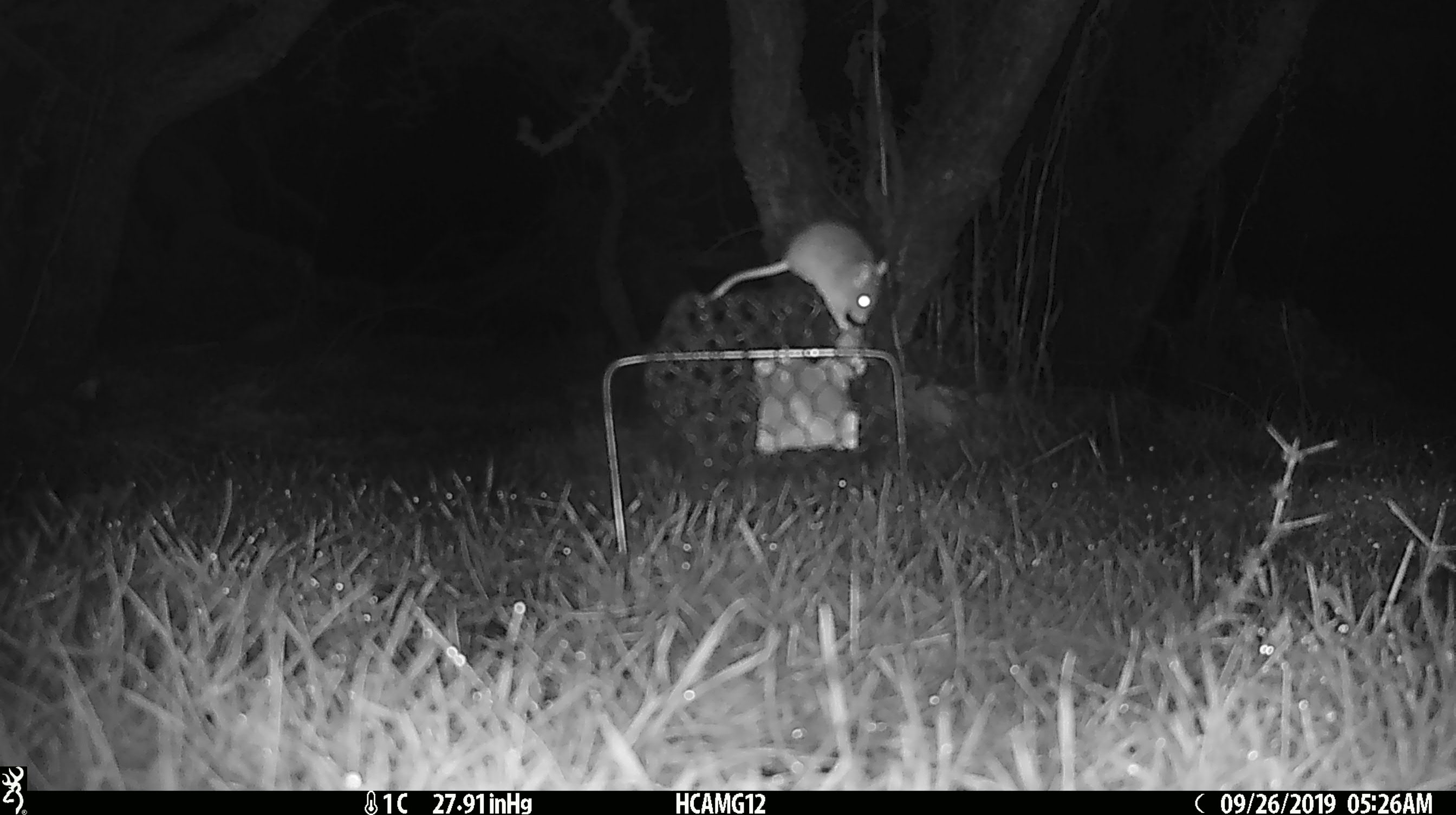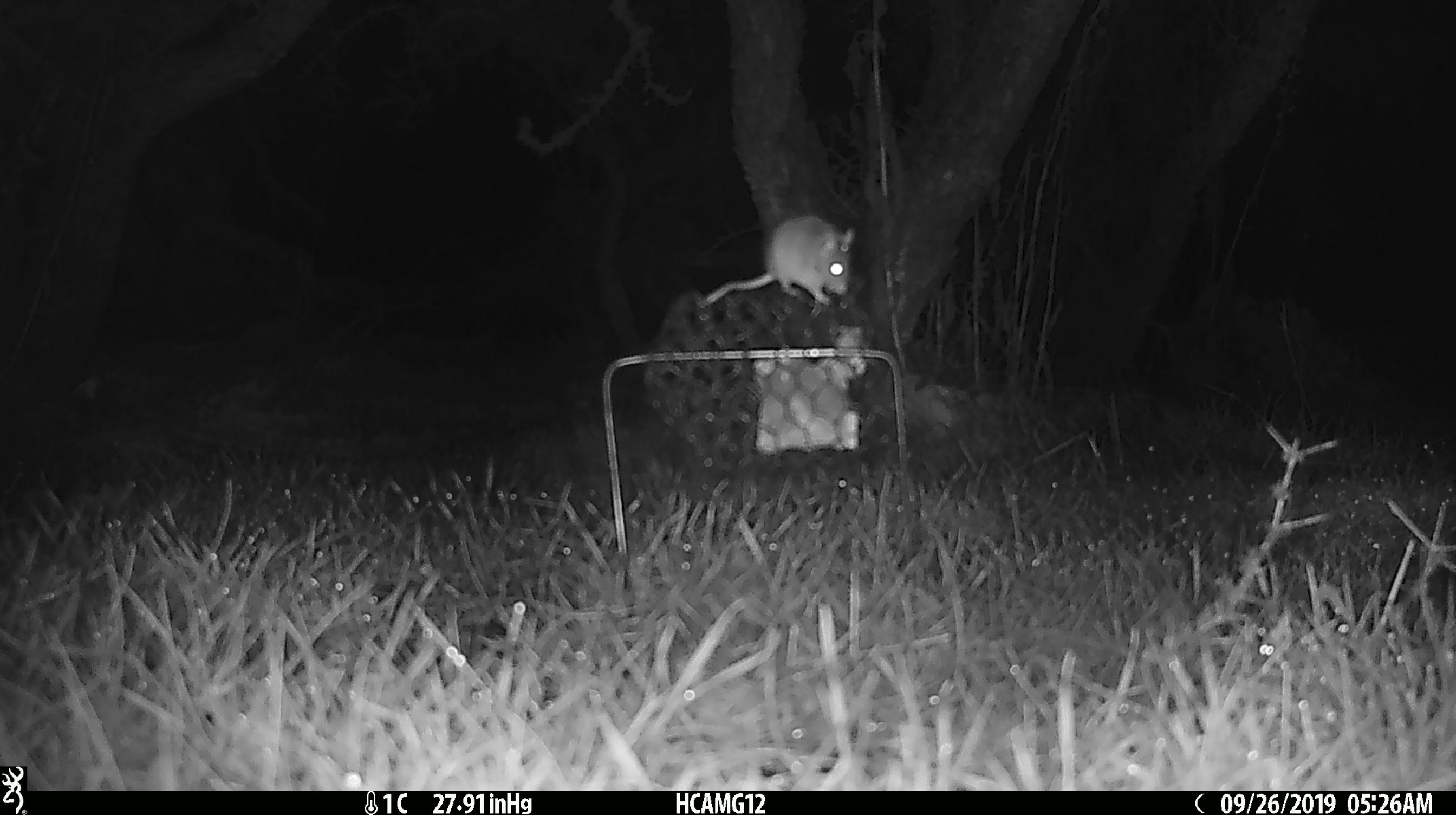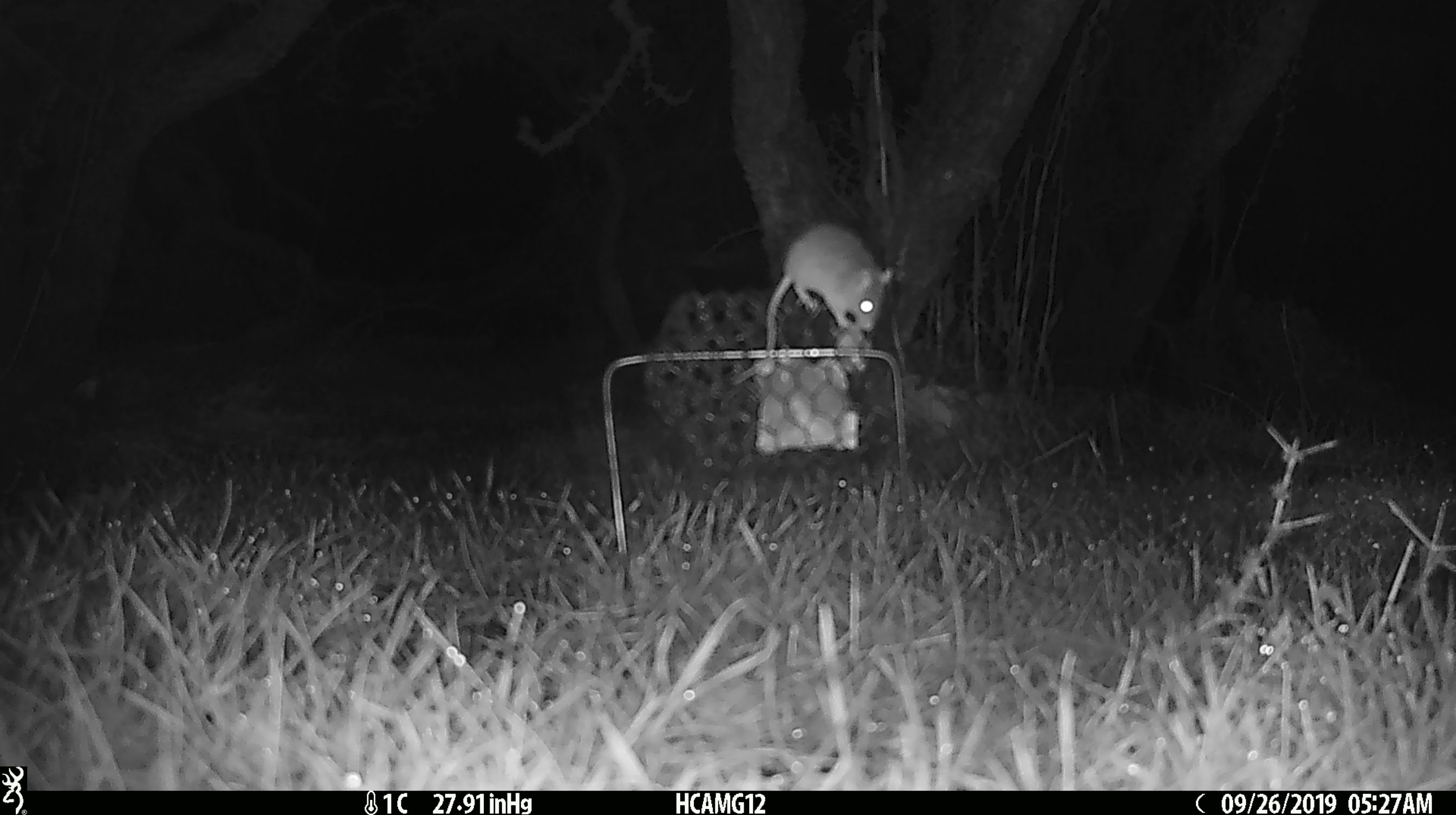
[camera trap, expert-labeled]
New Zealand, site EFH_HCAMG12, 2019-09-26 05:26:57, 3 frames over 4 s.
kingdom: Animalia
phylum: Chordata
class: Mammalia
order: Rodentia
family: Muridae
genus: Mus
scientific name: Mus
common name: mouse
Mouse (Mus).